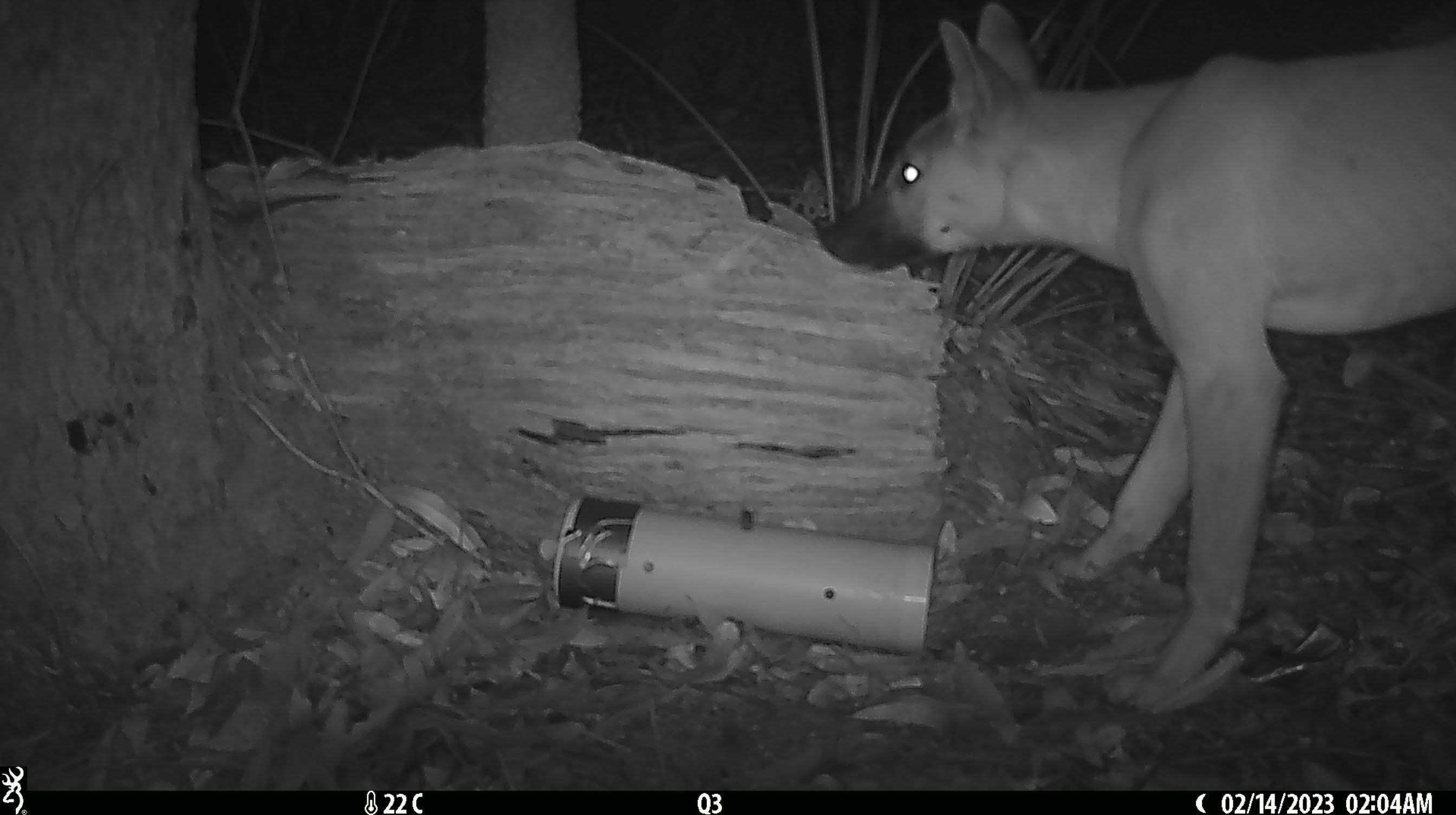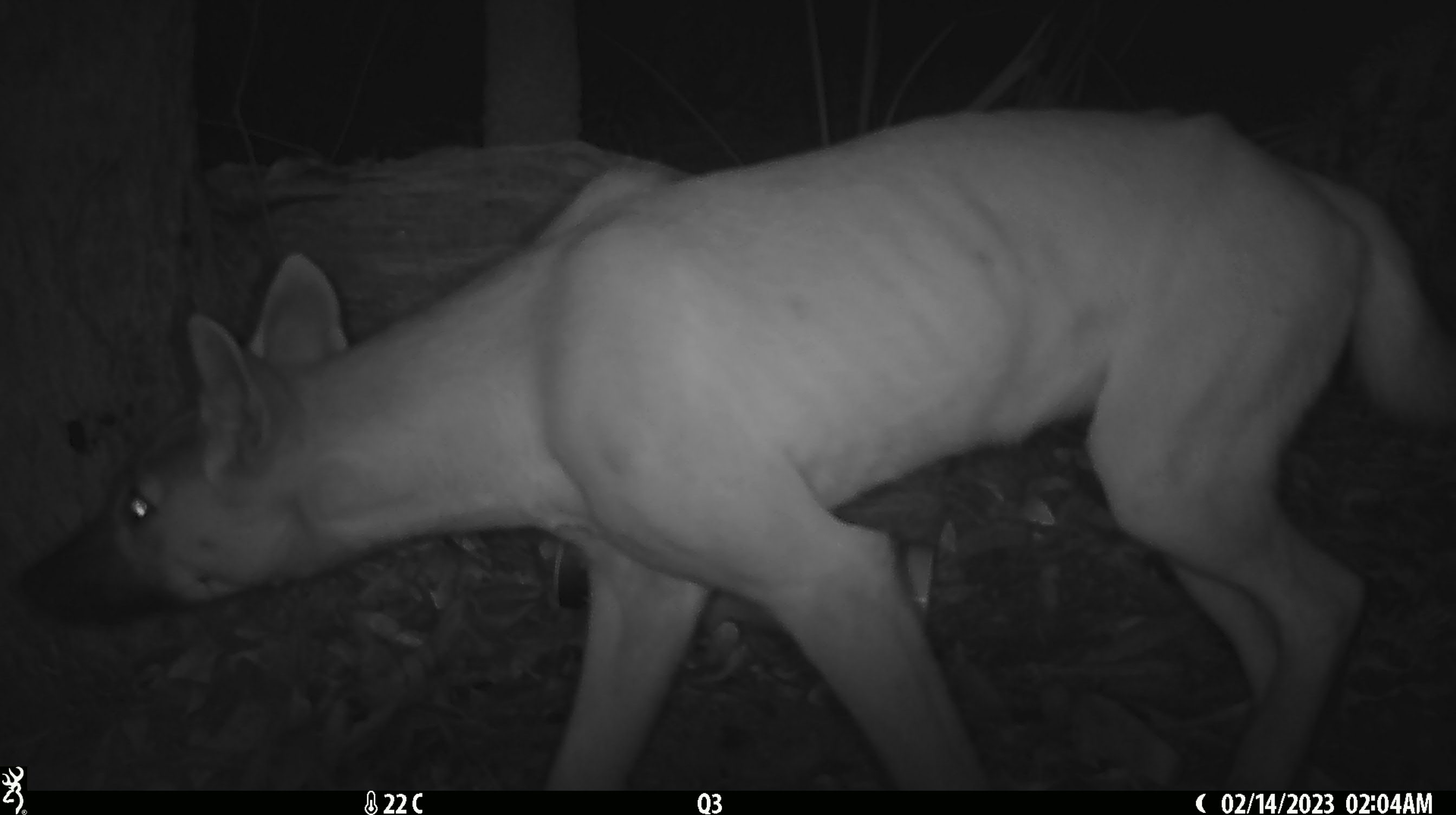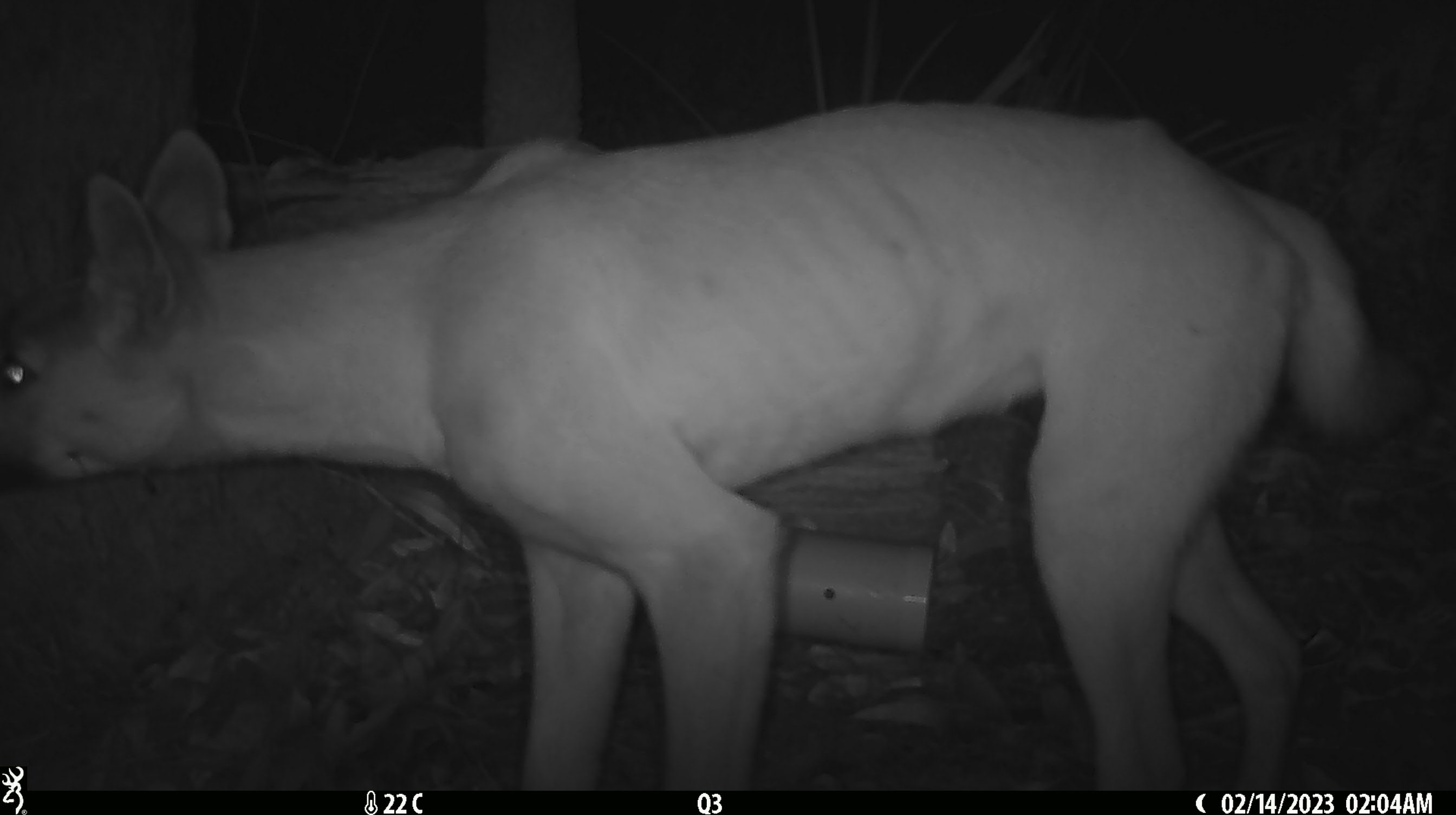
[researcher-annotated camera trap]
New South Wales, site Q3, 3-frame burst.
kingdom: Animalia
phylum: Chordata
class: Mammalia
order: Carnivora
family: Canidae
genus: Canis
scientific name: Canis familiaris dingo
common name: dingo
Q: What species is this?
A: Dingo (Canis familiaris dingo).